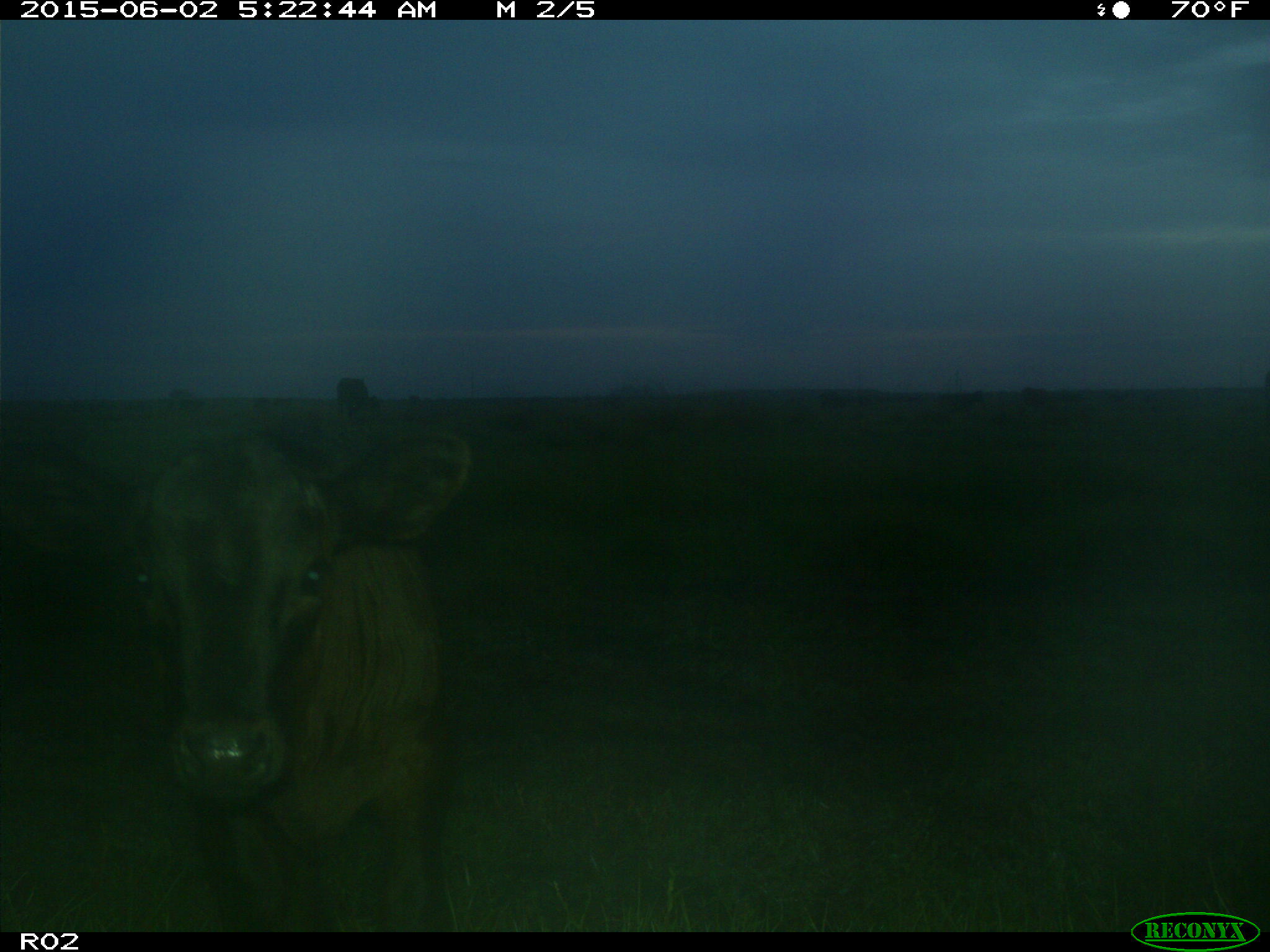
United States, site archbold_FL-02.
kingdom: Animalia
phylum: Chordata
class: Mammalia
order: Artiodactyla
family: Bovidae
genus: Bos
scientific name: Bos taurus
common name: domestic cow